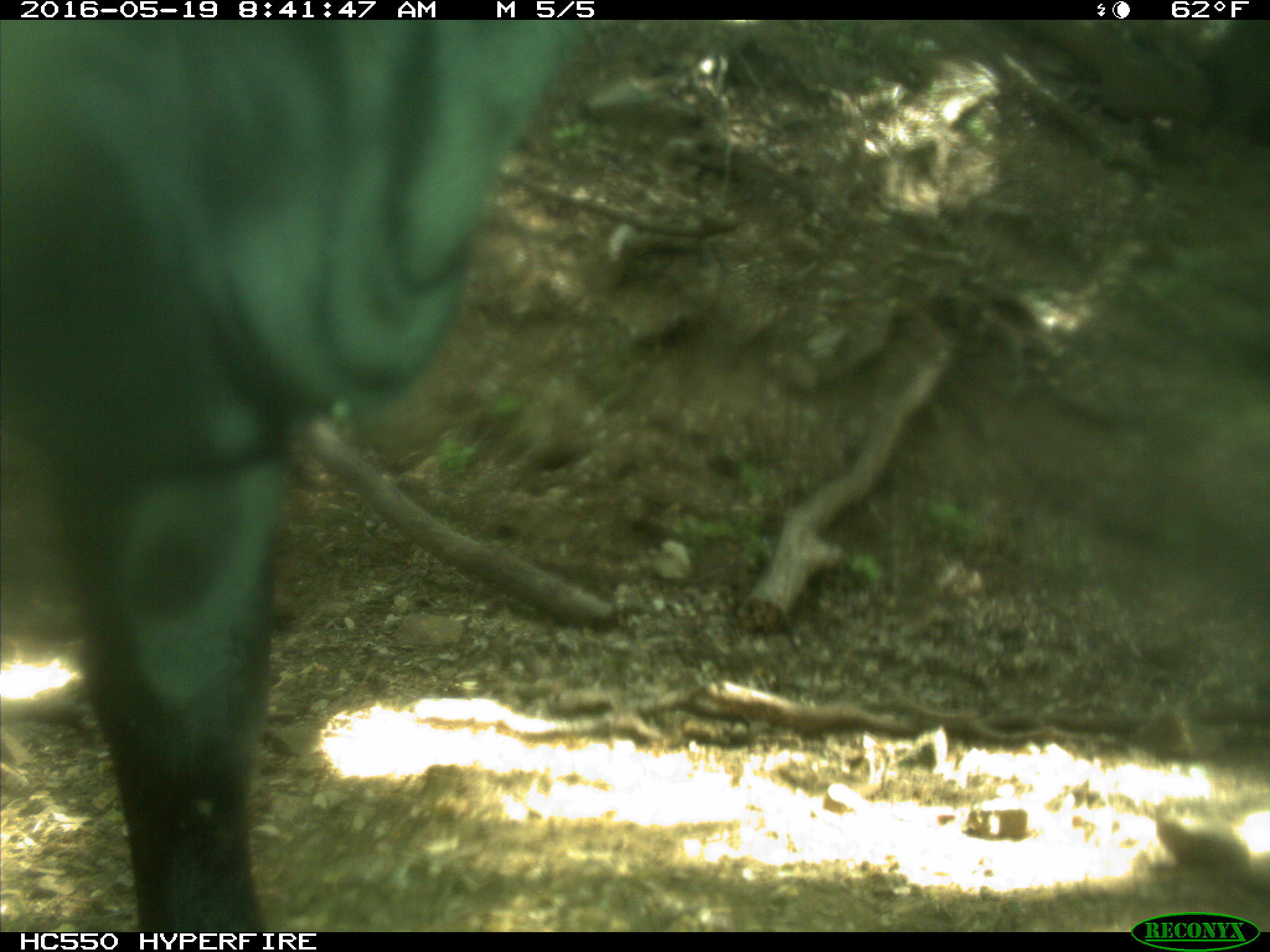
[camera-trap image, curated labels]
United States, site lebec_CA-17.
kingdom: Animalia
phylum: Chordata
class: Mammalia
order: Artiodactyla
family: Bovidae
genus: Bos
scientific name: Bos taurus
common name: domestic cow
Bos taurus (domestic cow).